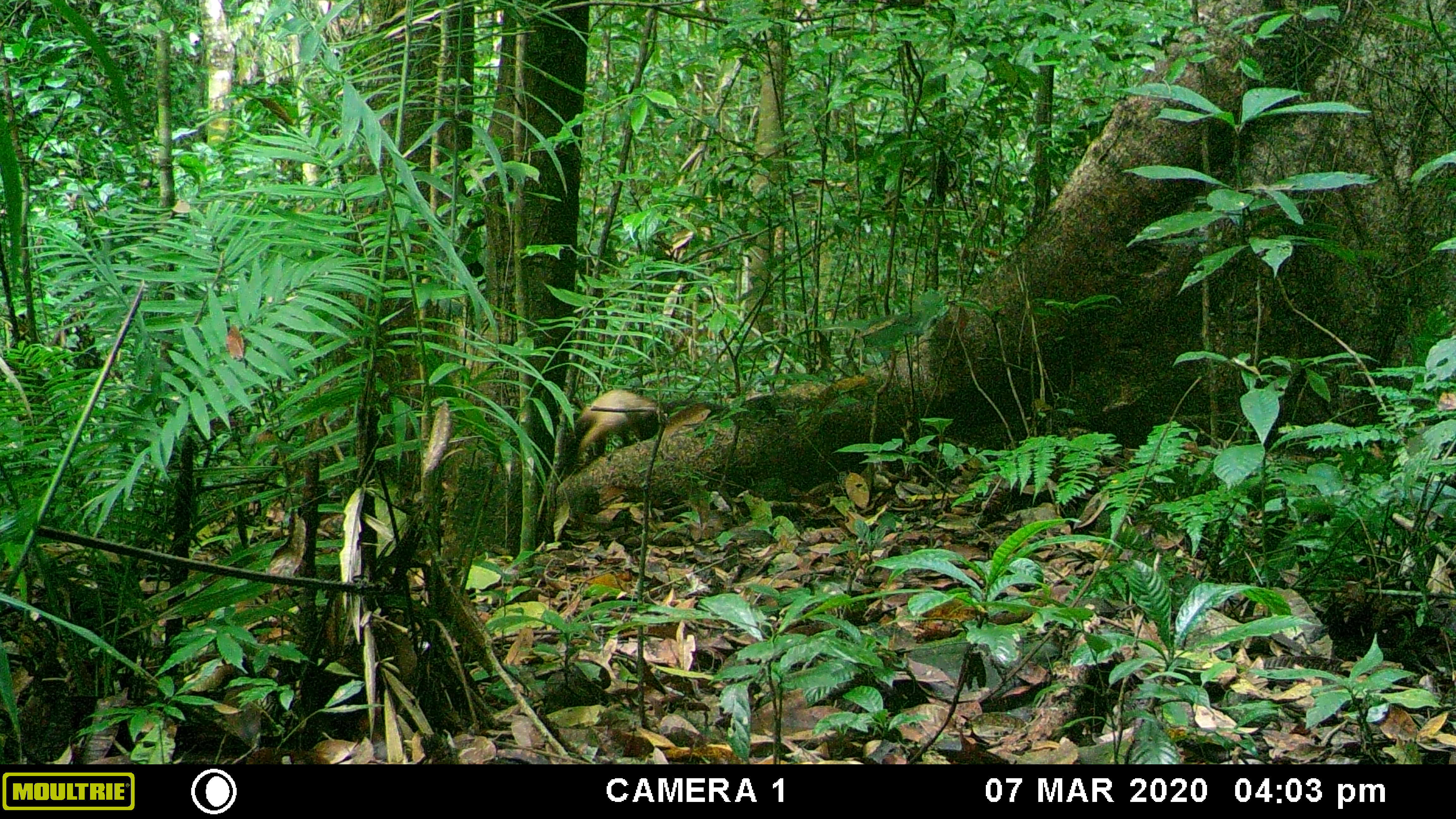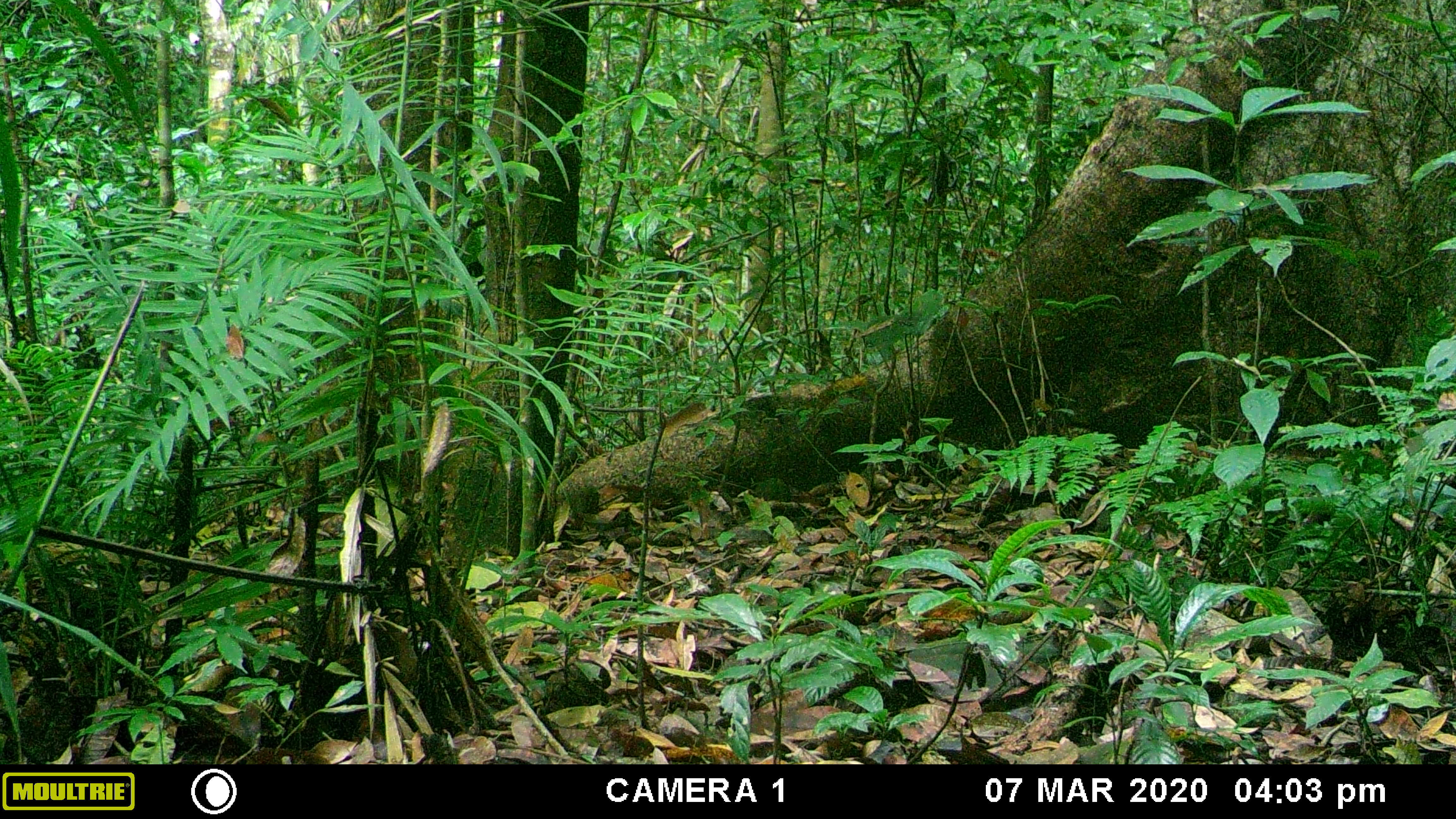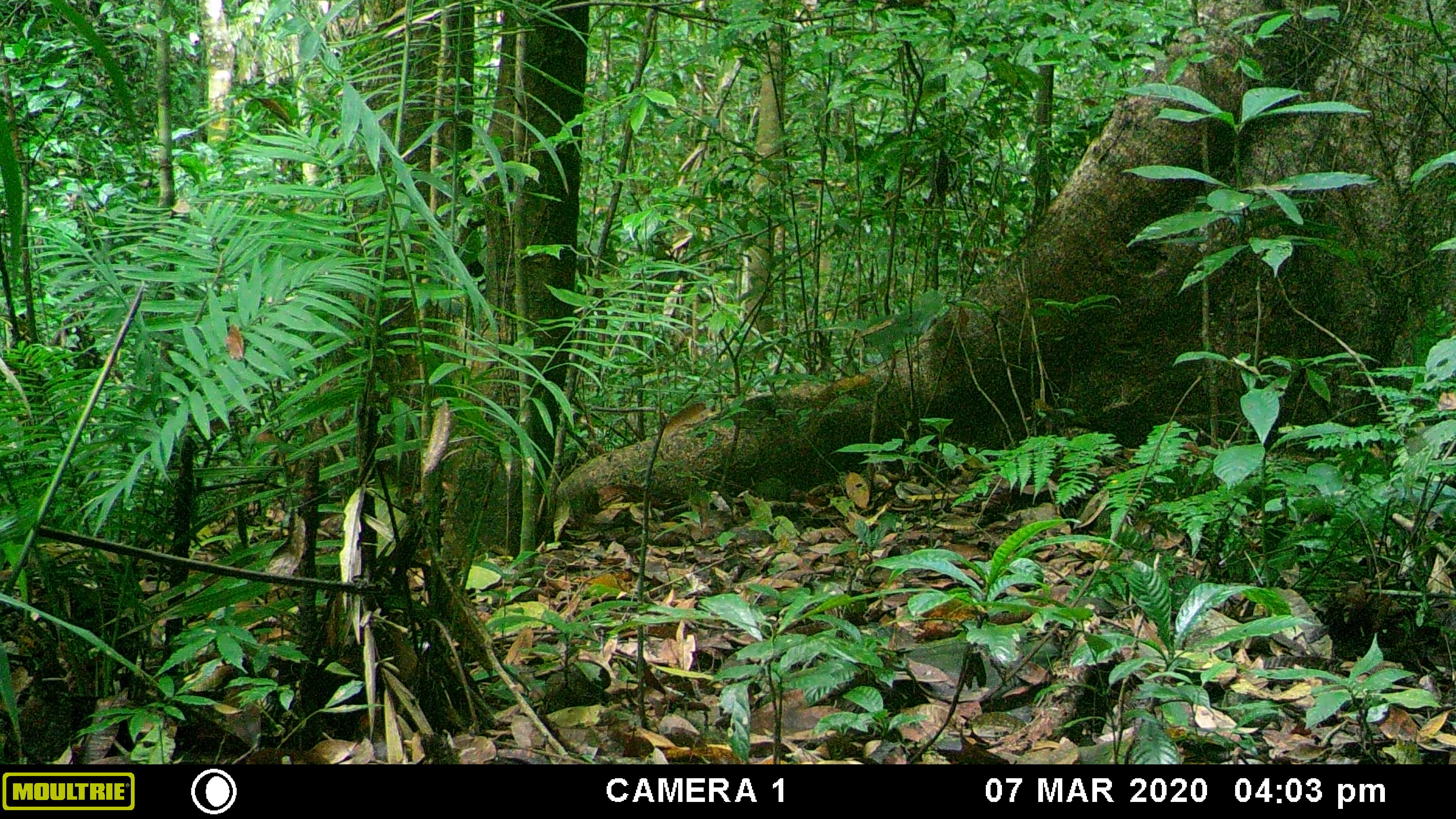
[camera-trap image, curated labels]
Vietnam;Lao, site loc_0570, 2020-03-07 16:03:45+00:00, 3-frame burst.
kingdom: Animalia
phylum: Chordata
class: Mammalia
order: Carnivora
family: Mustelidae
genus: Martes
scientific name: Martes flavigula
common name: yellow-throated marten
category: yellow throated marten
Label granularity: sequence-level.